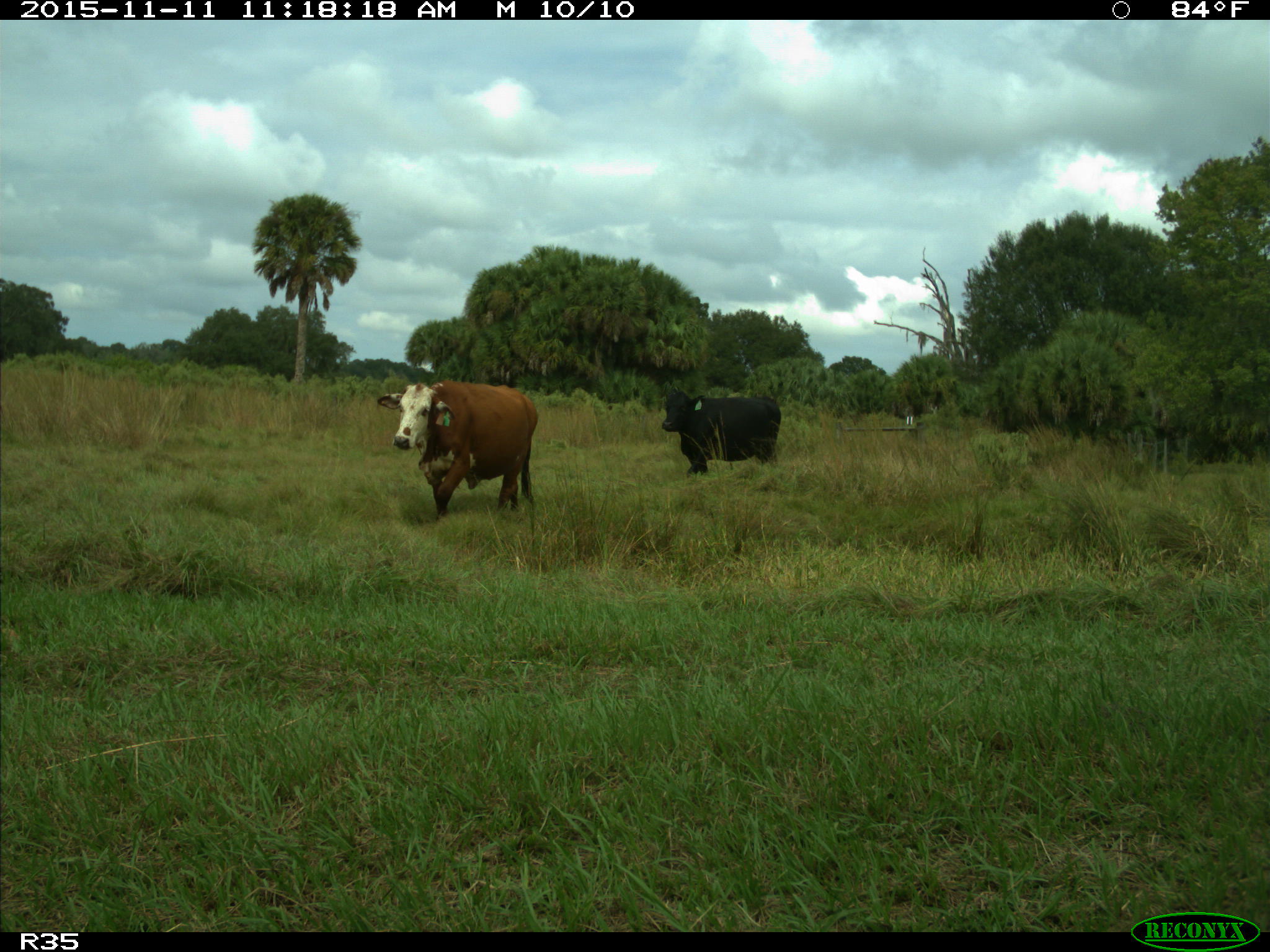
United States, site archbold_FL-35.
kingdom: Animalia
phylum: Chordata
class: Mammalia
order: Artiodactyla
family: Bovidae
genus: Bos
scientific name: Bos taurus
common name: domestic cow